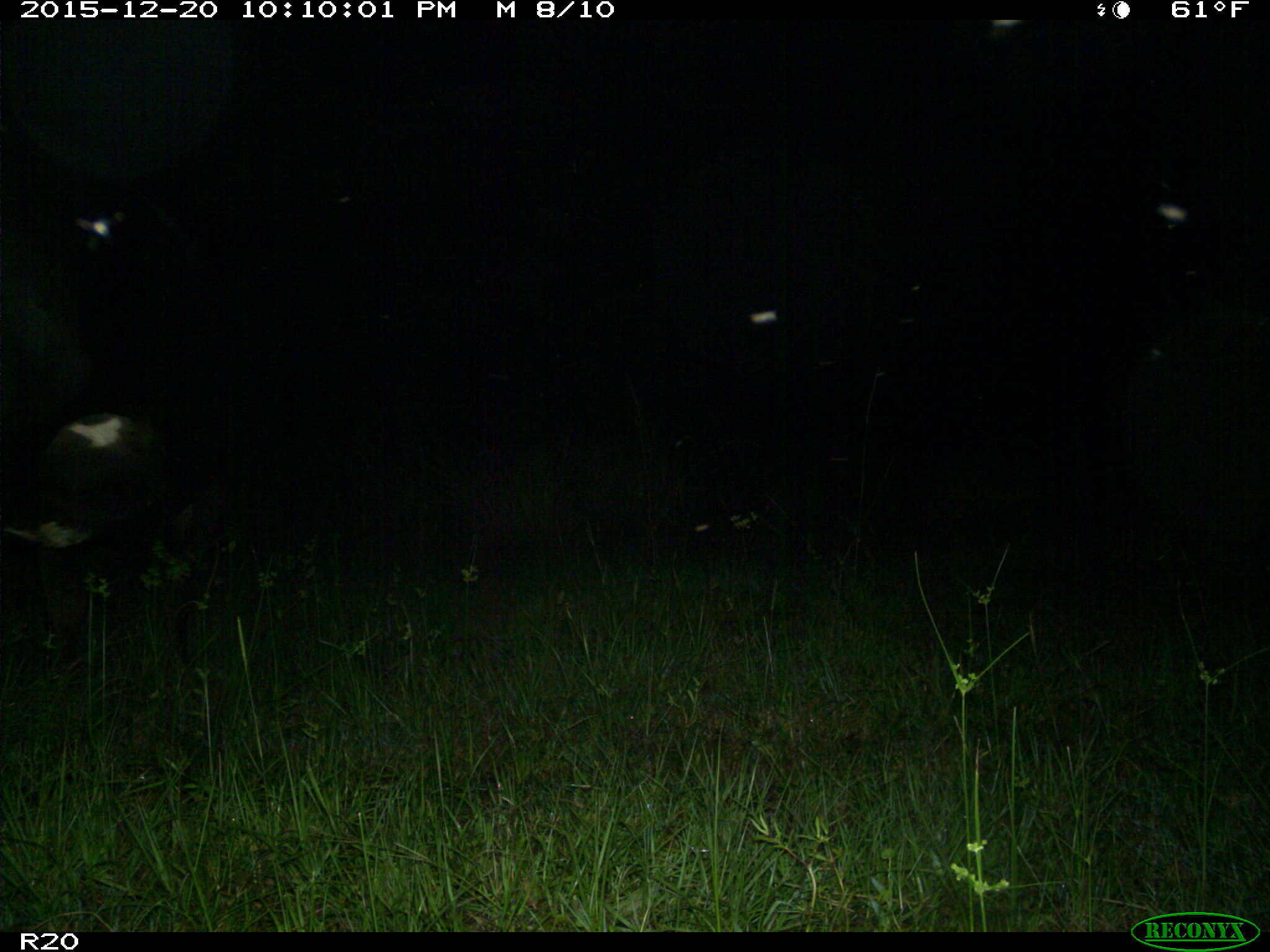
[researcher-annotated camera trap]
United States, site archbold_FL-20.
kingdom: Animalia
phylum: Chordata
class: Mammalia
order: Artiodactyla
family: Bovidae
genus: Bos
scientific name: Bos taurus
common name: domestic cow